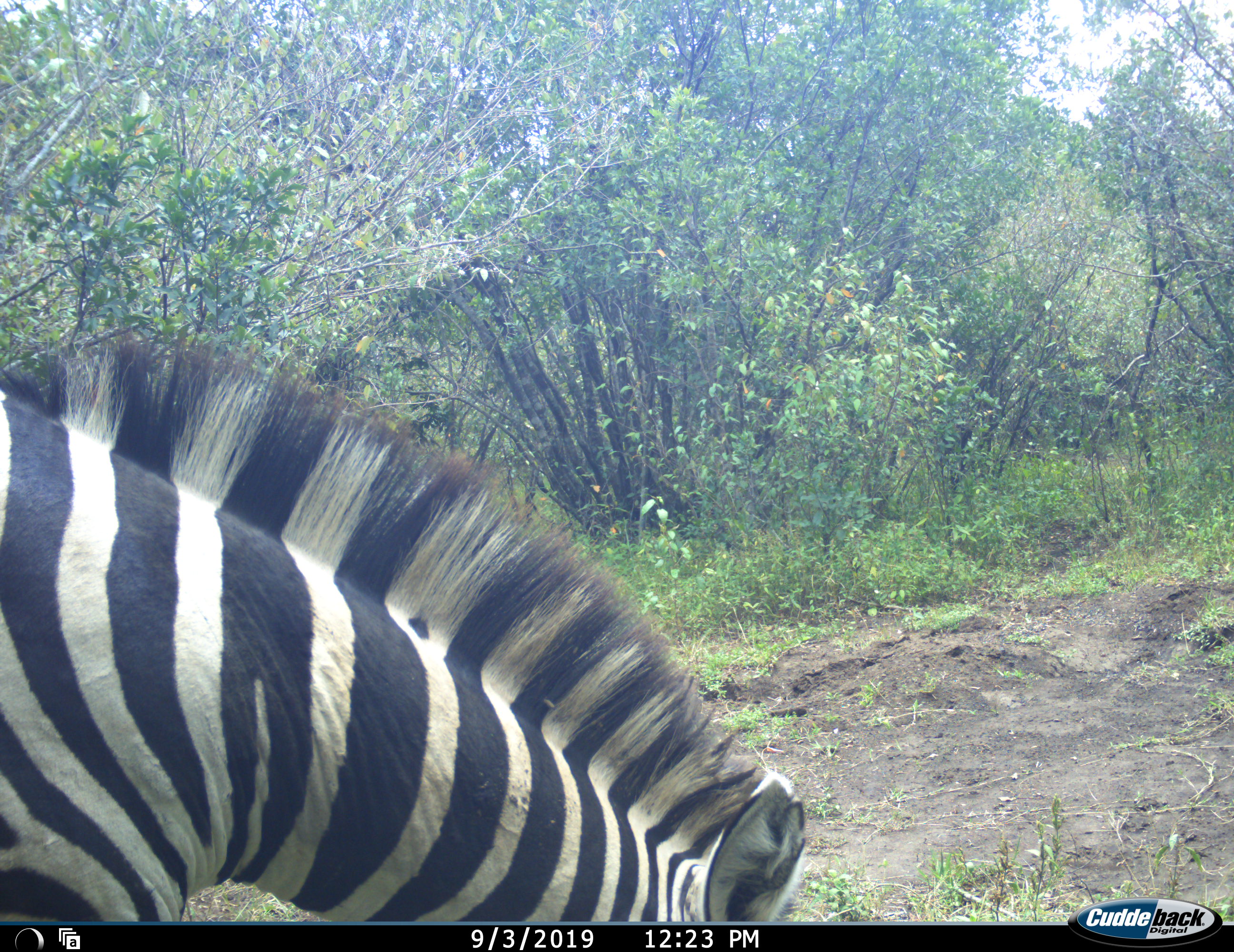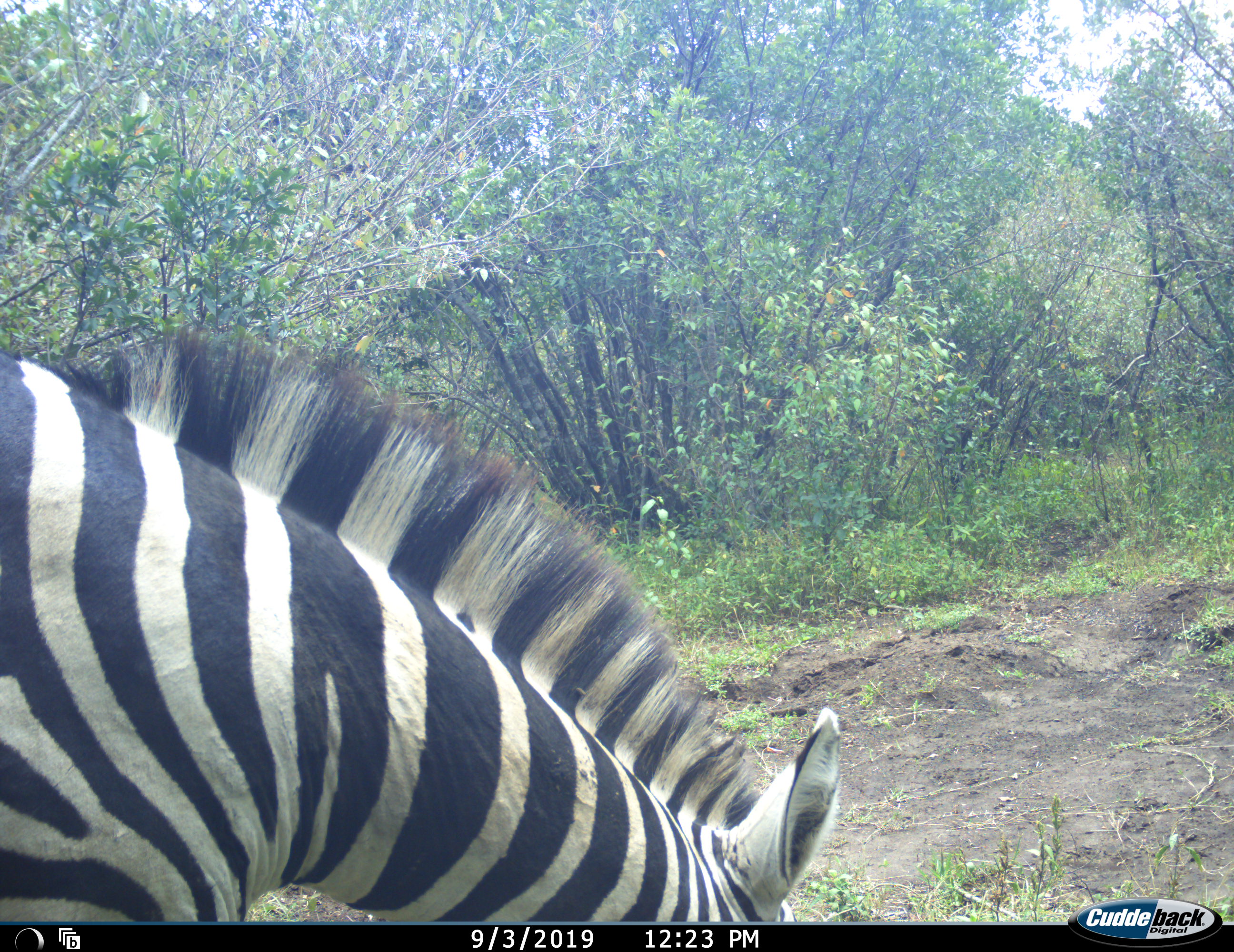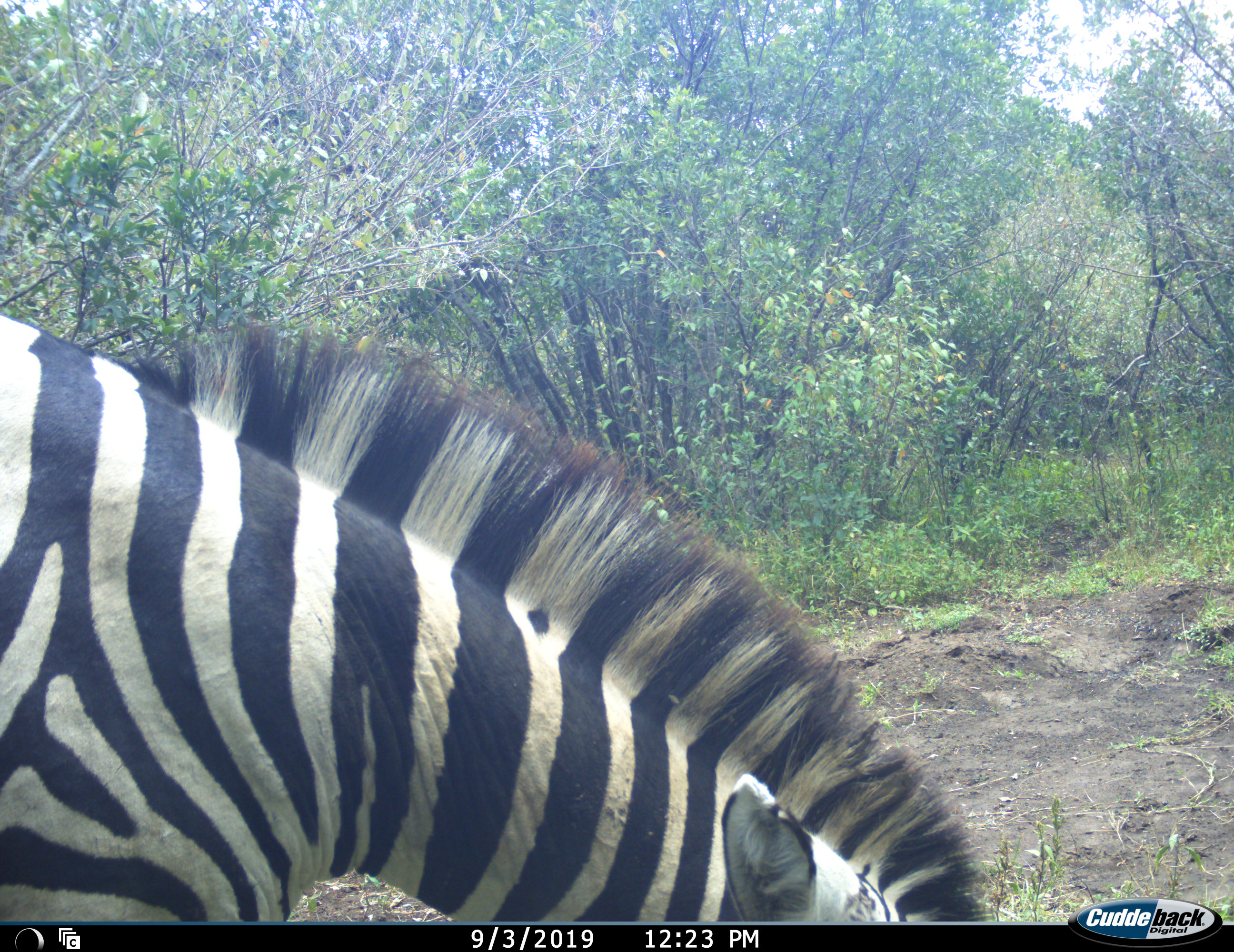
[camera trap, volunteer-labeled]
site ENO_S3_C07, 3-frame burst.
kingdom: Animalia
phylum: Chordata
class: Mammalia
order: Perissodactyla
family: Equidae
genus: Equus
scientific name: Equus quagga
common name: plains zebra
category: zebraplains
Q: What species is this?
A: Zebraplains (plains zebra) (Equus quagga).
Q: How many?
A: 1.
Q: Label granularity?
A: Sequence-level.